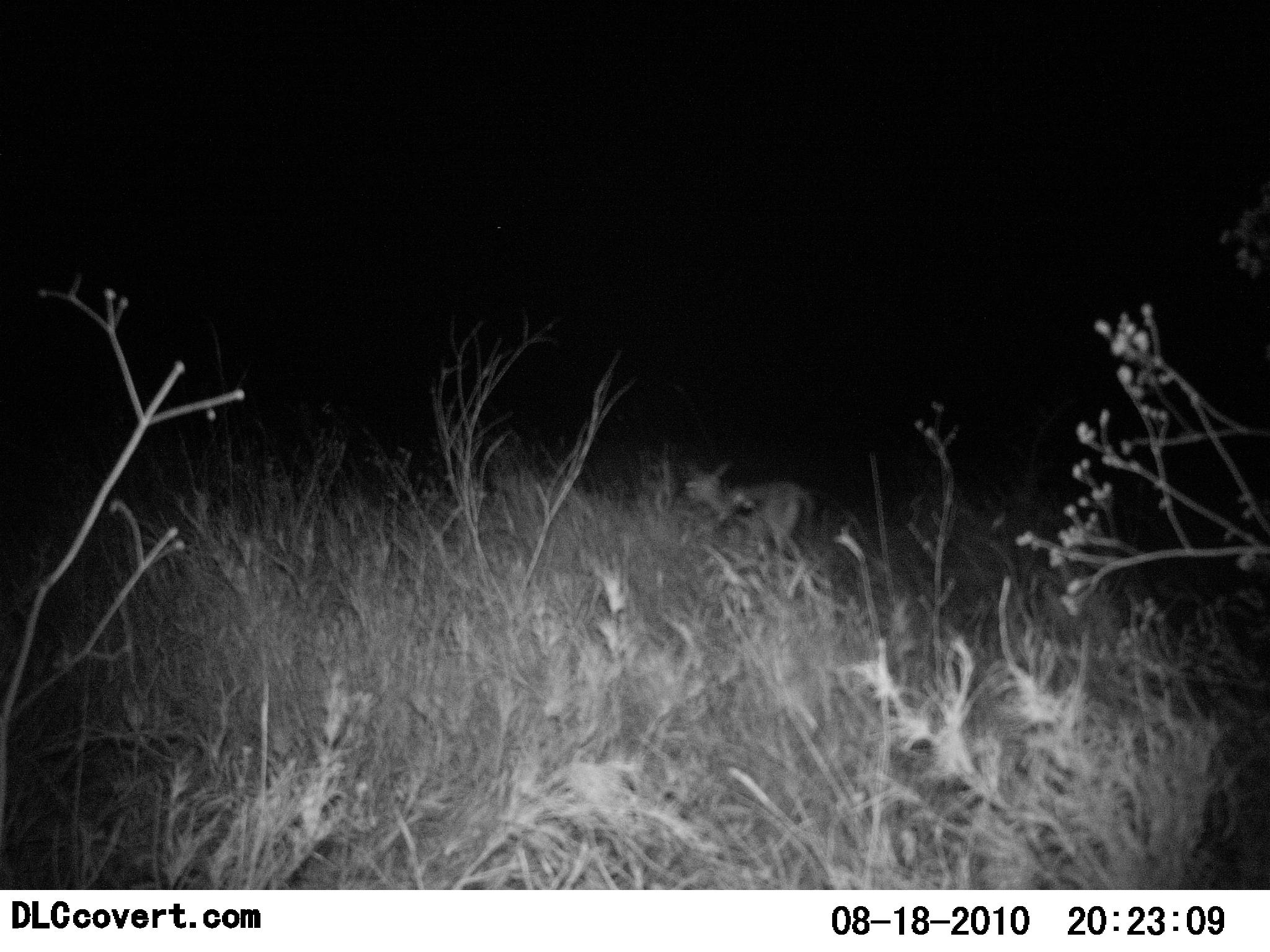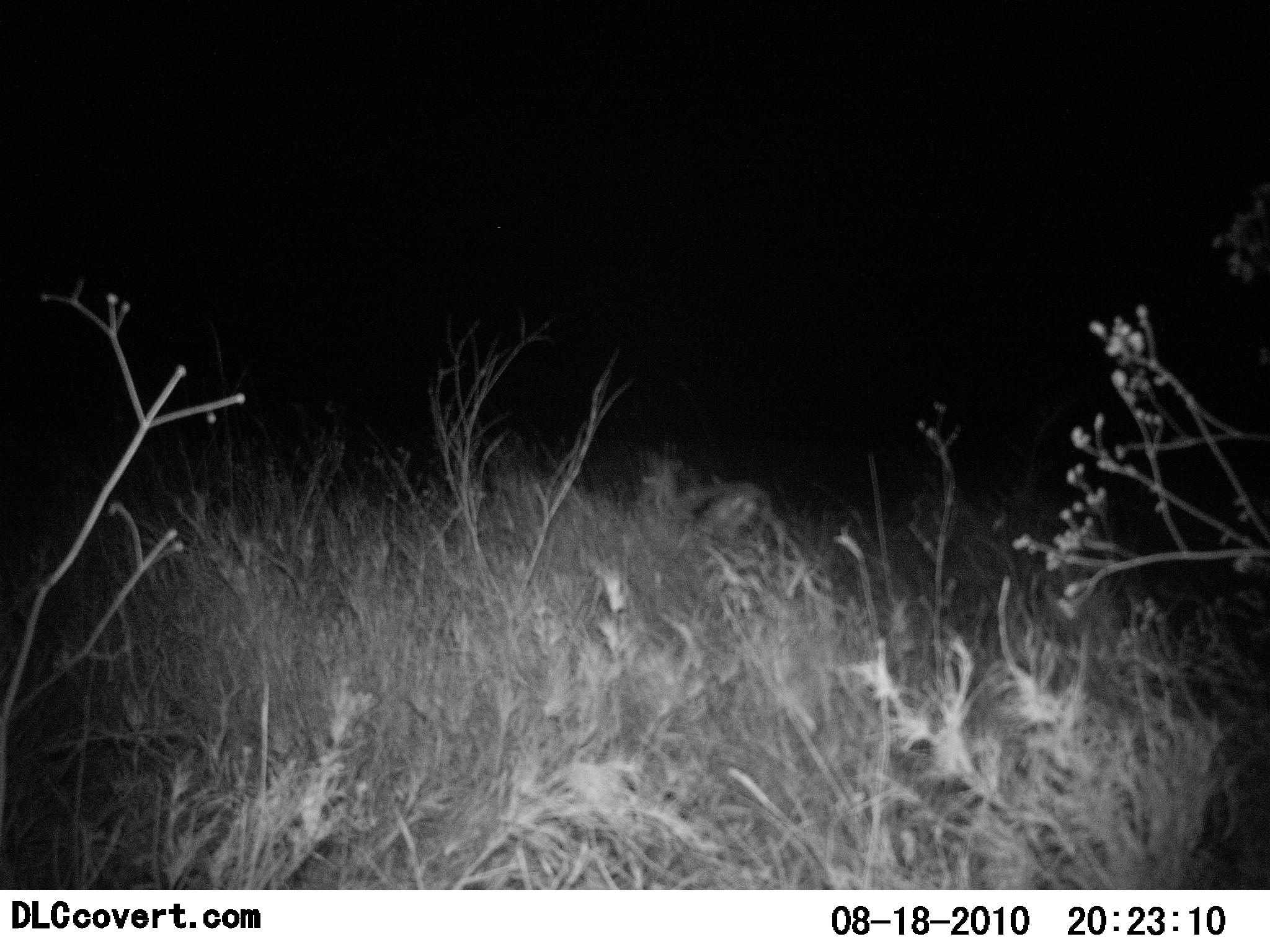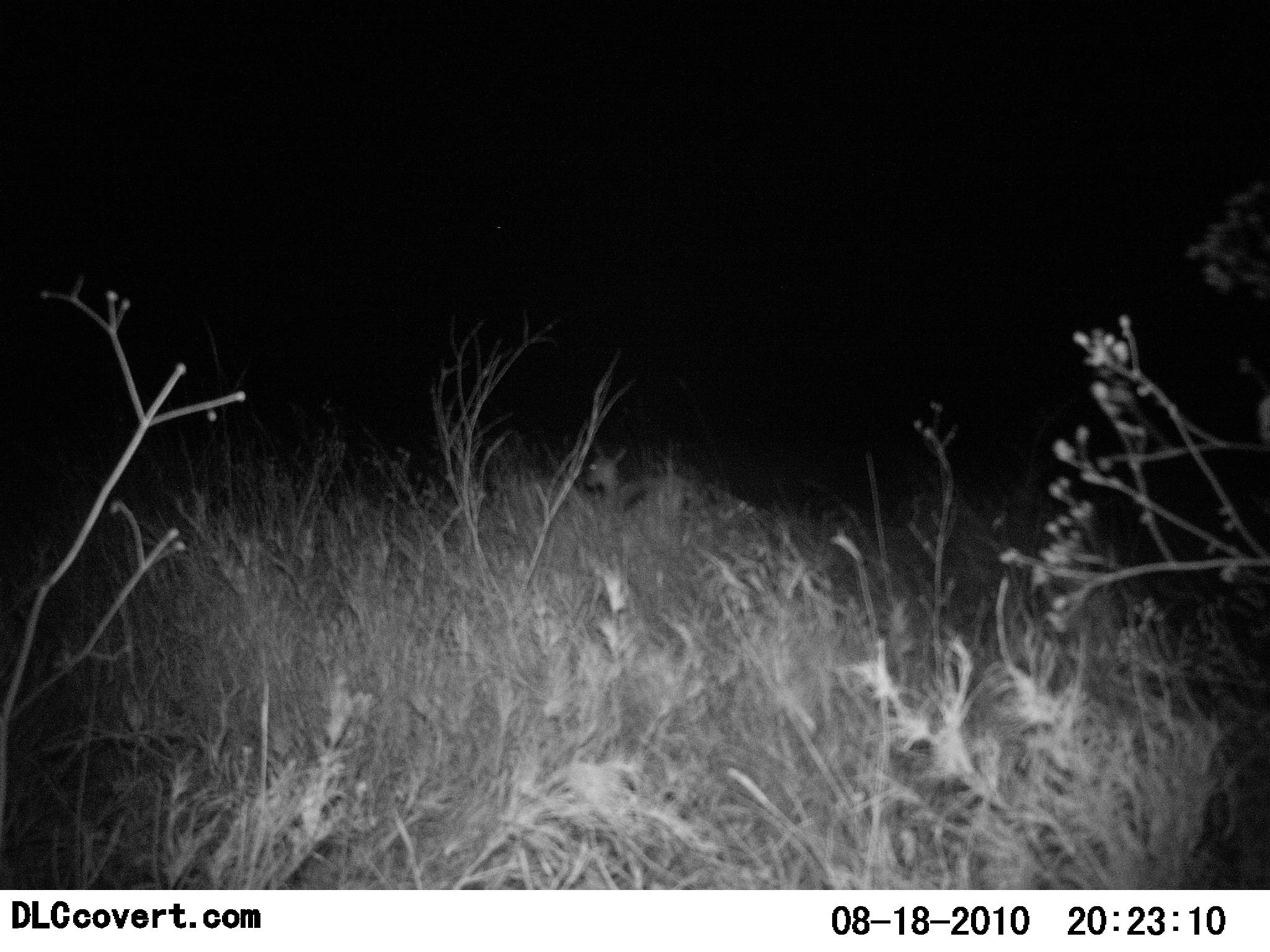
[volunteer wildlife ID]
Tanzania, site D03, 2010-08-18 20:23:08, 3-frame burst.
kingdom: Animalia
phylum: Chordata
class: Mammalia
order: Artiodactyla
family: Bovidae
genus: Eudorcas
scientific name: Eudorcas thomsonii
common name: thomson's gazelle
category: gazellethomsons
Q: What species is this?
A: Gazellethomsons (thomson's gazelle) (Eudorcas thomsonii).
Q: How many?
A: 1.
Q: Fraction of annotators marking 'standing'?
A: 0%.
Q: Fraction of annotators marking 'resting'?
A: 0%.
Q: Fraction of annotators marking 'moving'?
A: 100%.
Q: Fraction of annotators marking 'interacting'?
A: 0%.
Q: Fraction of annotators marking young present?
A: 0%.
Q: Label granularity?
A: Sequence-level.